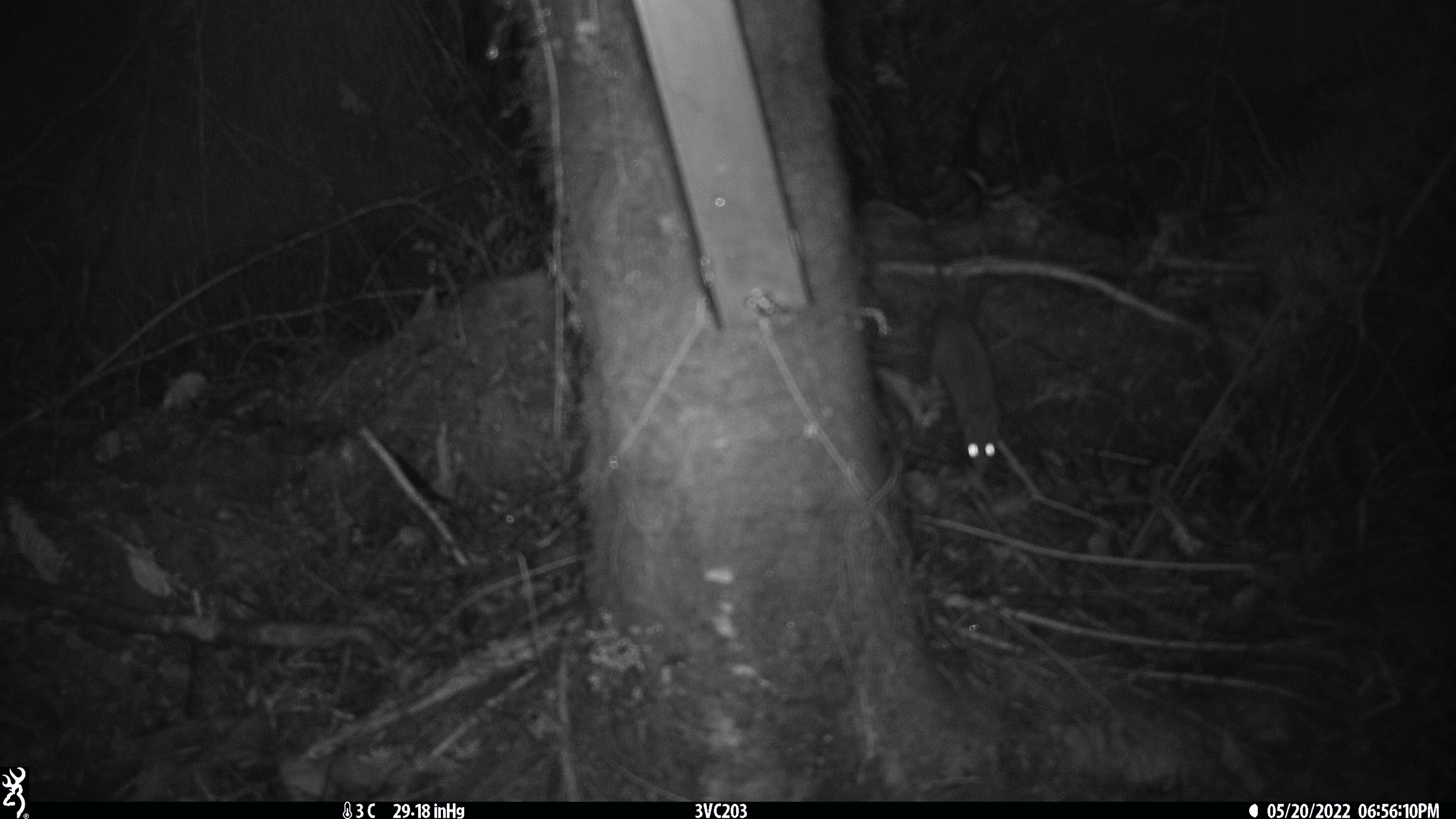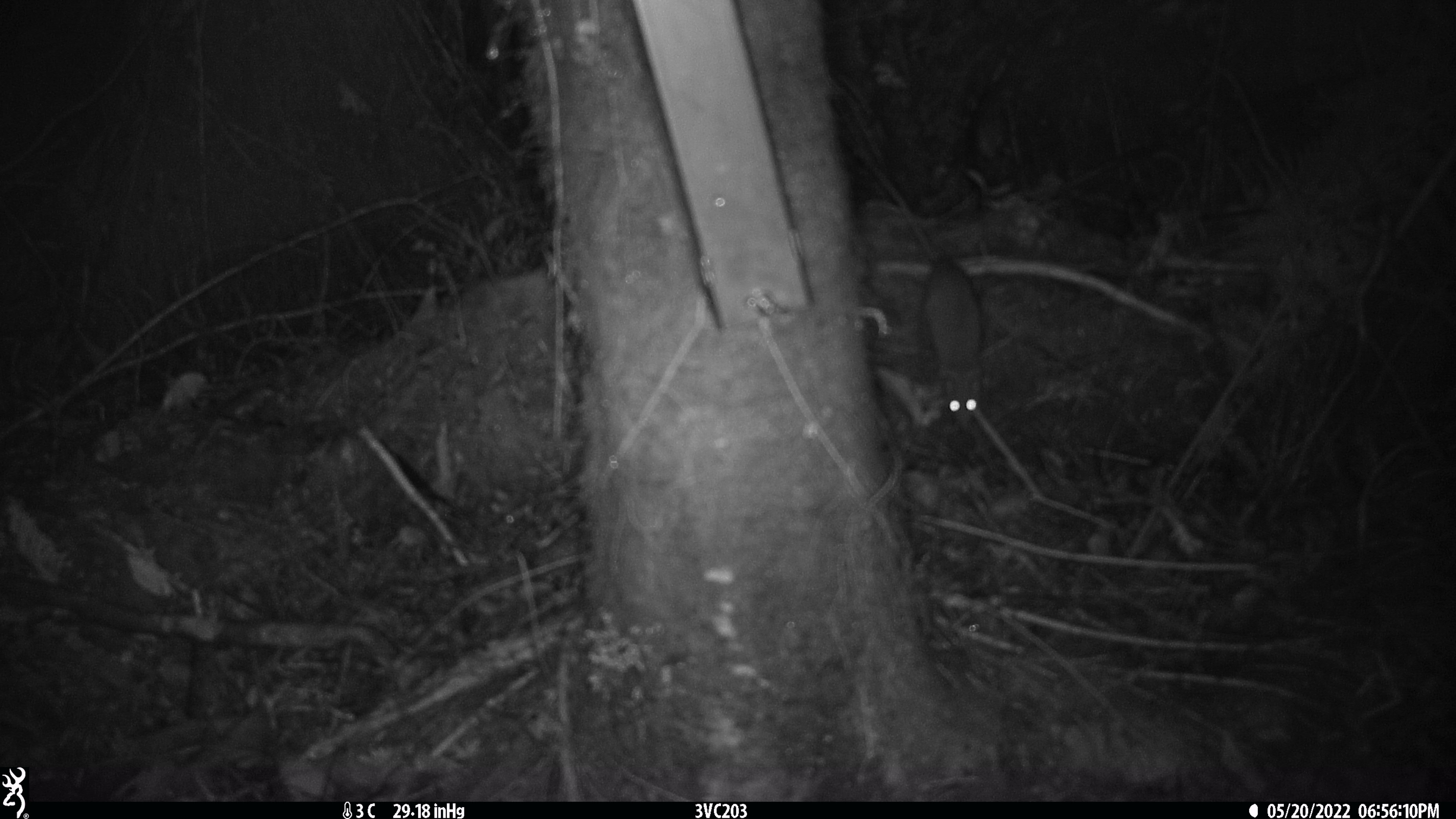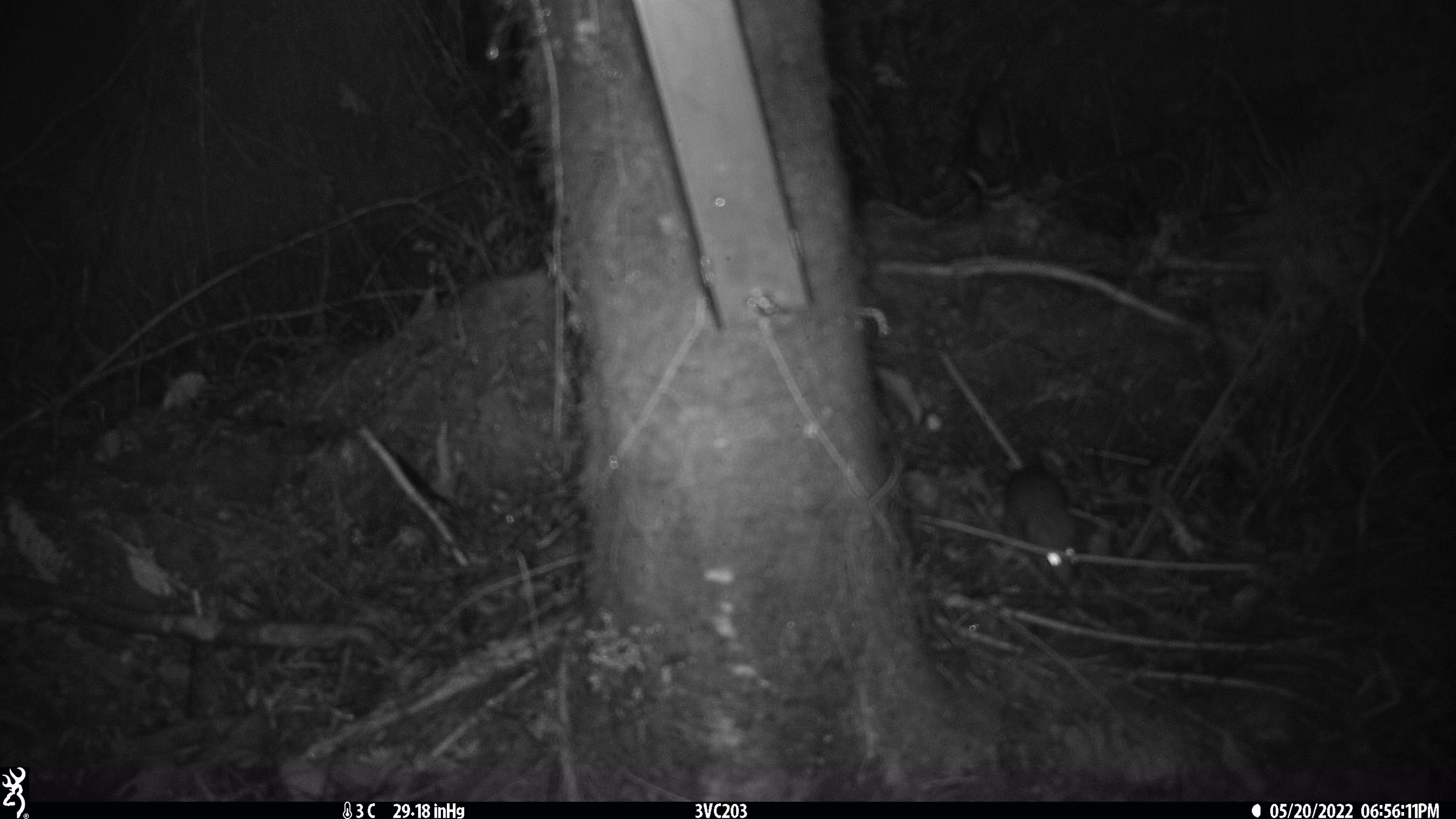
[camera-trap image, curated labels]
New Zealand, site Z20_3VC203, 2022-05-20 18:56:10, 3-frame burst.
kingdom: Animalia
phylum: Chordata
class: Mammalia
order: Rodentia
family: Muridae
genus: Rattus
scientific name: Rattus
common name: rat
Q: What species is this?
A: Rat (Rattus).